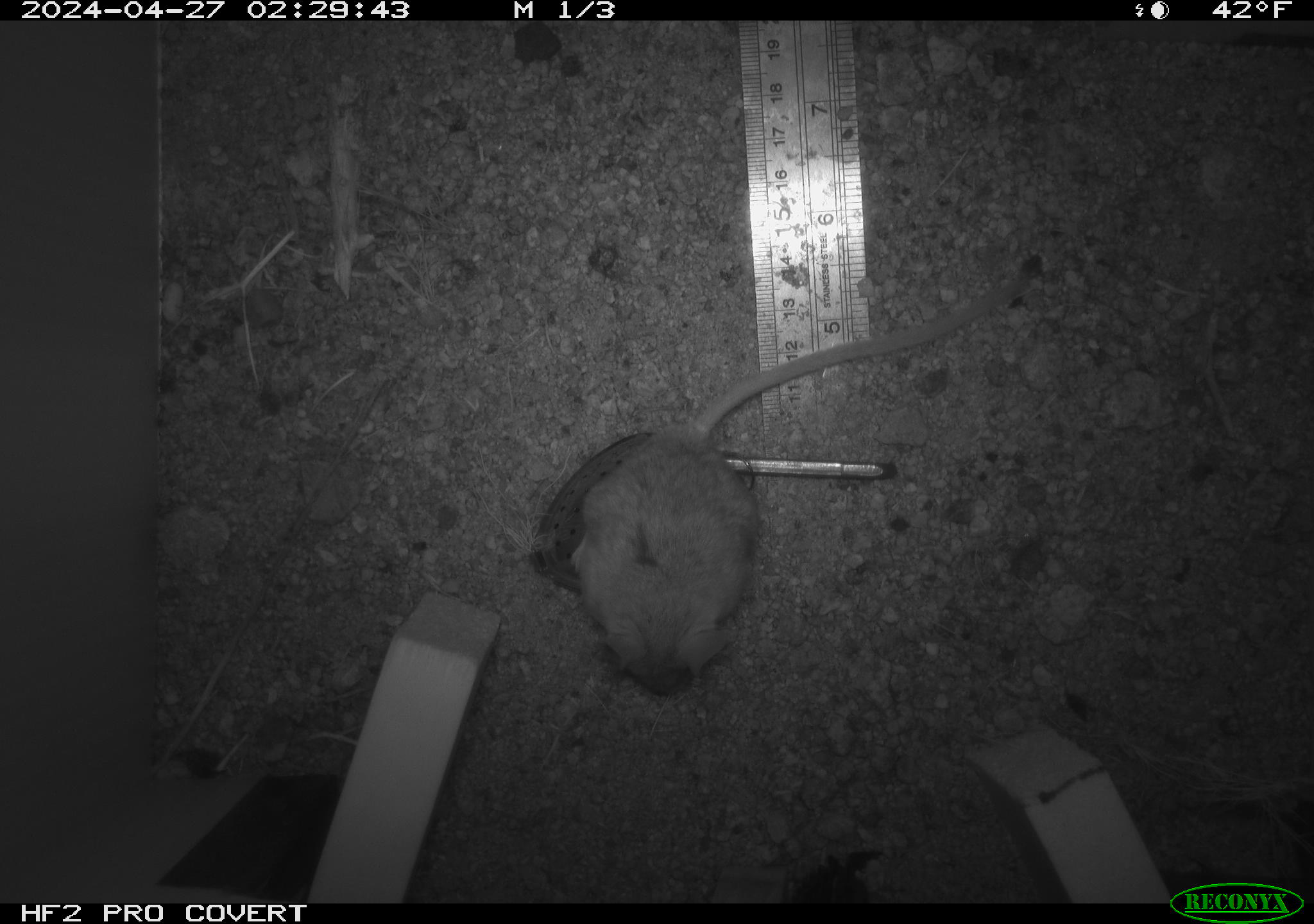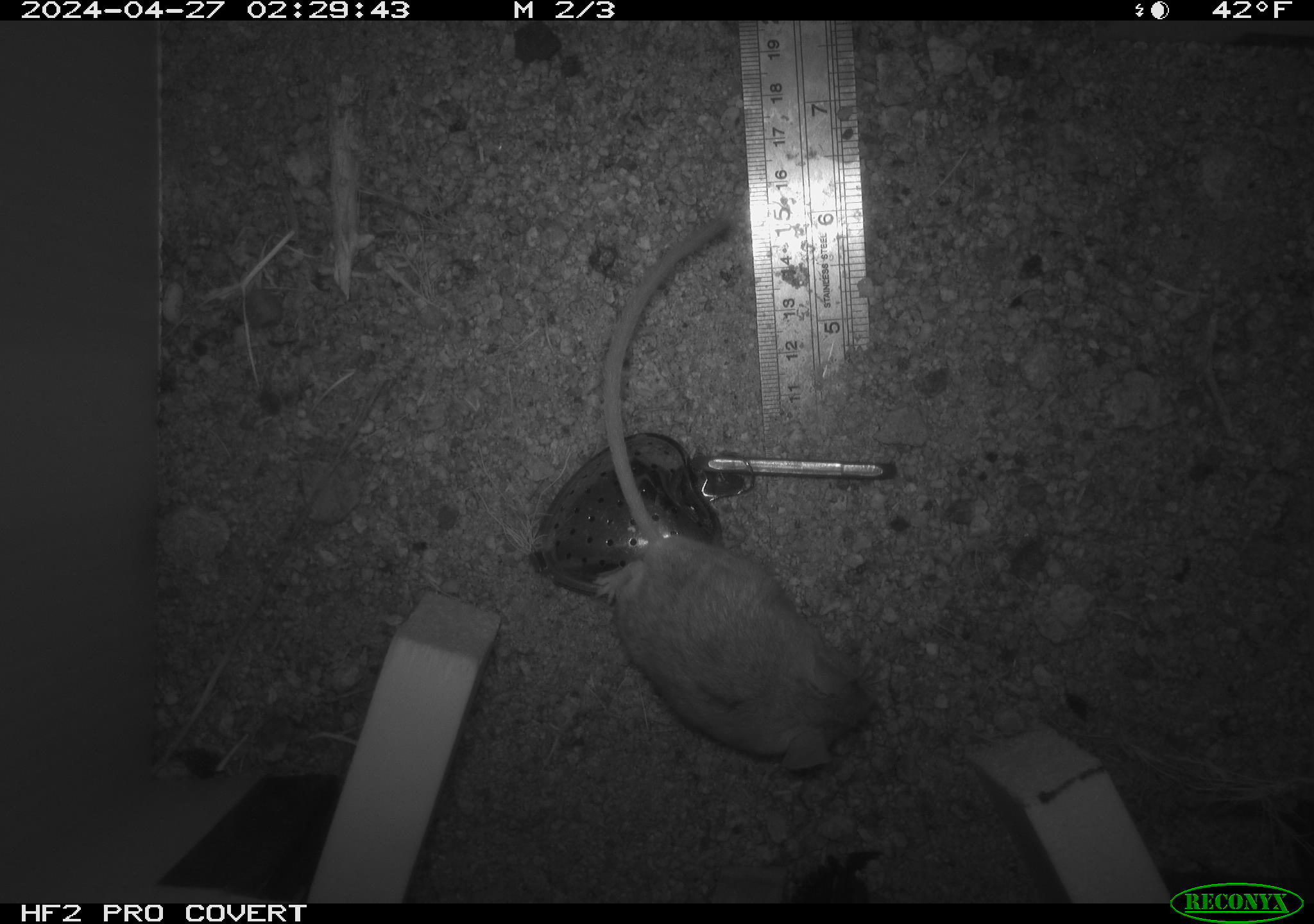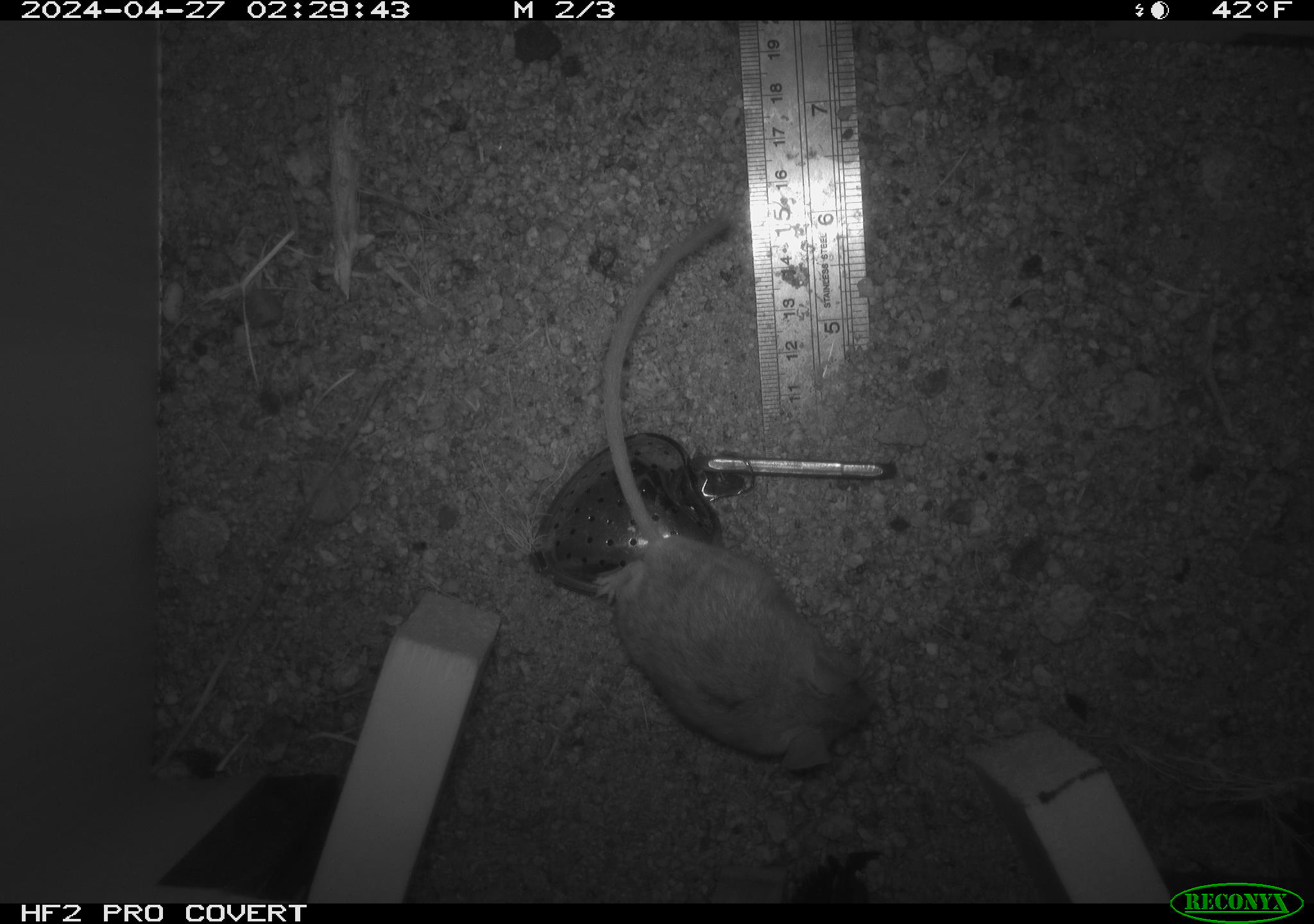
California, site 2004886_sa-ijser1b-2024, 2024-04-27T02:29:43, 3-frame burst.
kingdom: Animalia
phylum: Chordata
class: Mammalia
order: Rodentia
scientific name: Rodentia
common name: mouse species